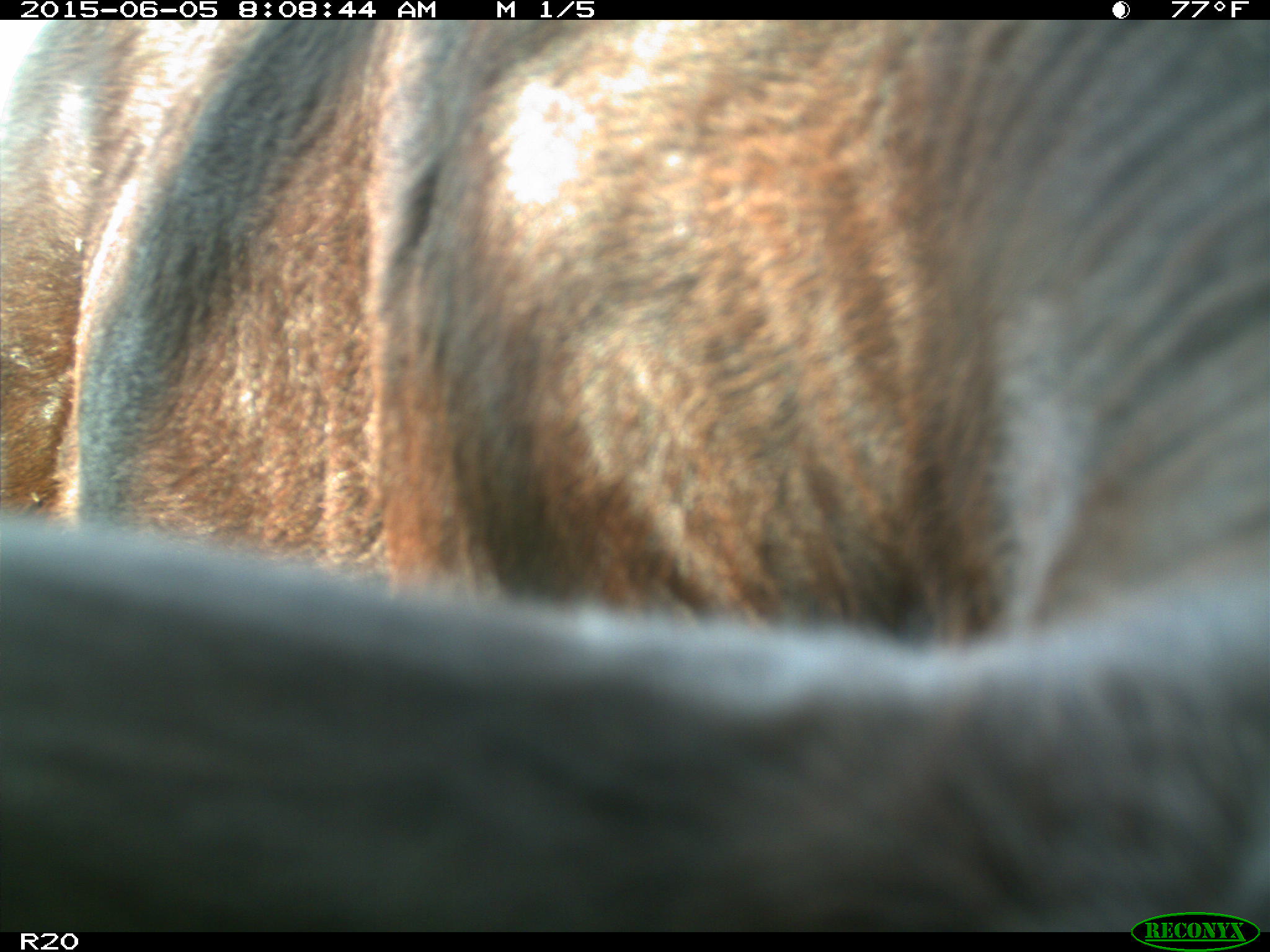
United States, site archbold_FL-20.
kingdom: Animalia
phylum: Chordata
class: Mammalia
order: Artiodactyla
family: Bovidae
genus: Bos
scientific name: Bos taurus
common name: domestic cow